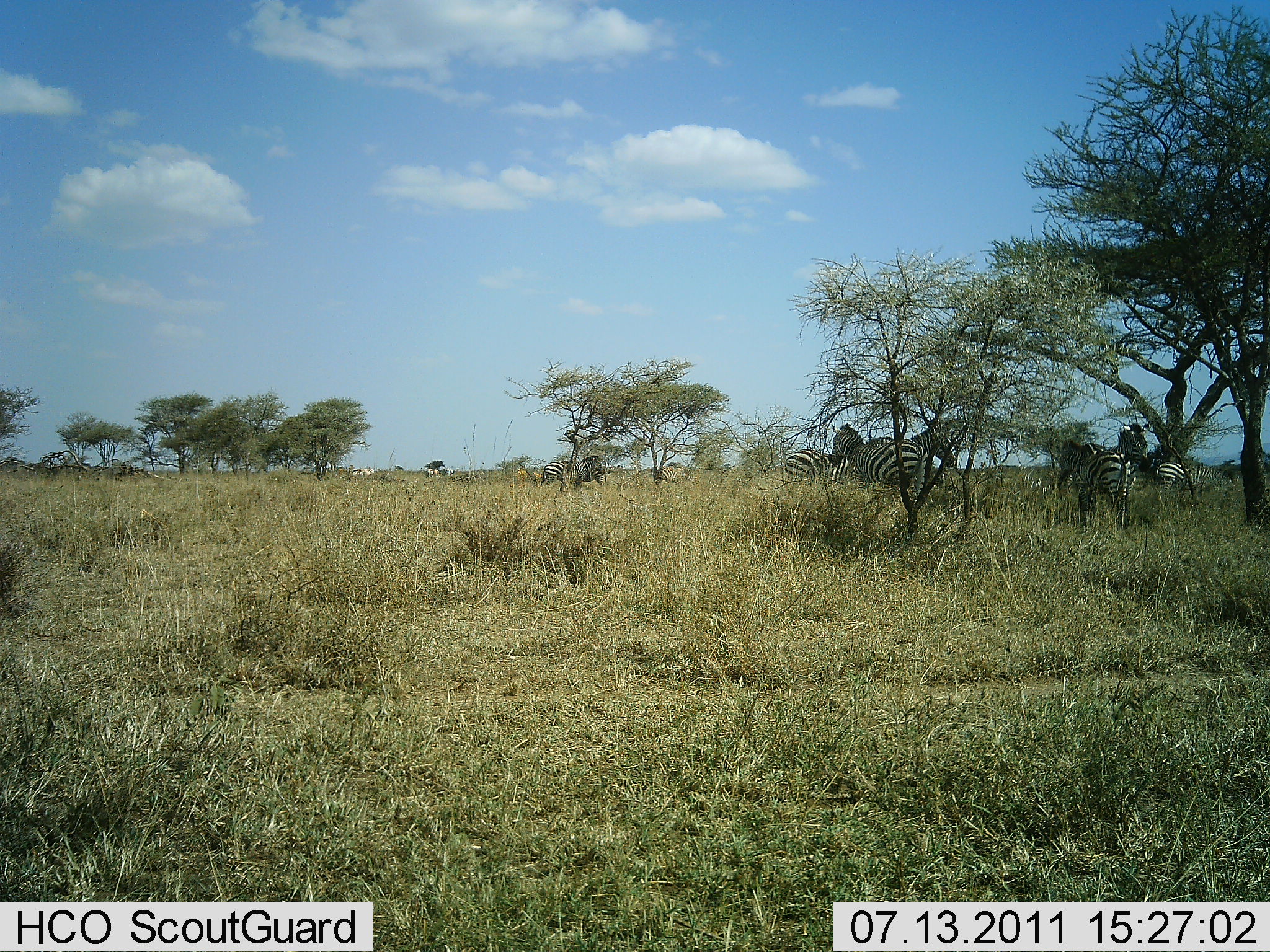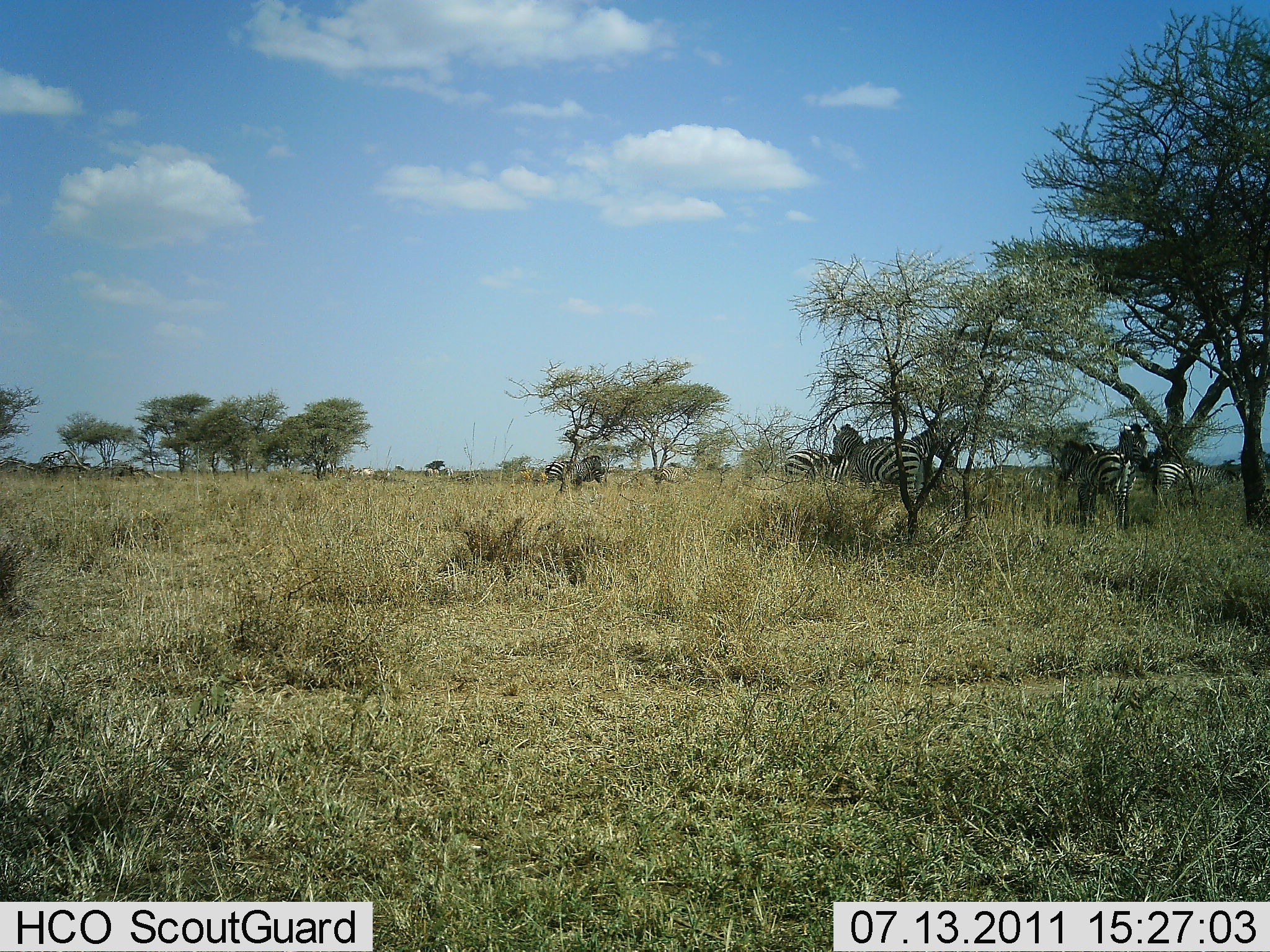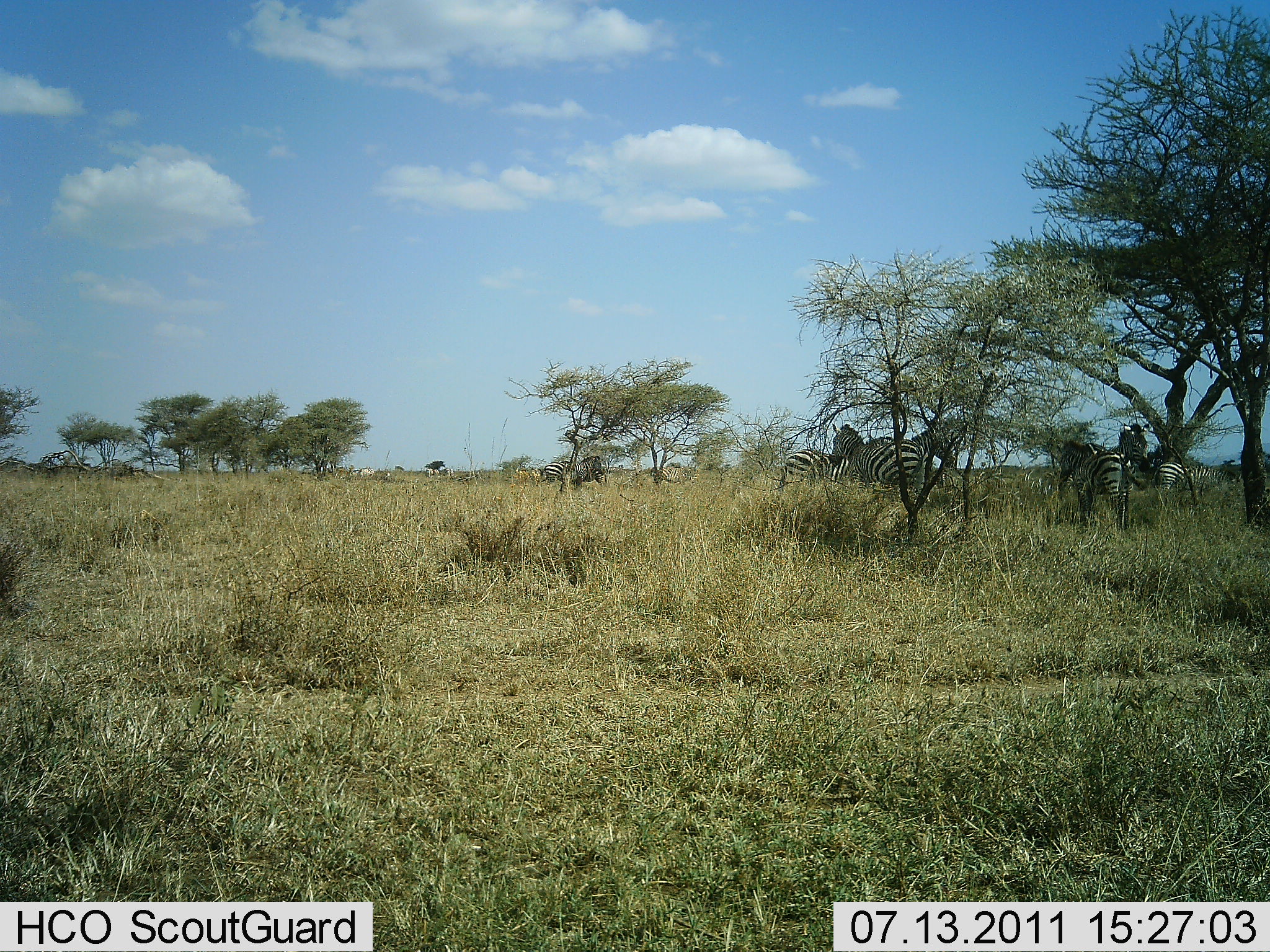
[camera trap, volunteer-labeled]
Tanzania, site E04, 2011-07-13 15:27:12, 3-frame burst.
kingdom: Animalia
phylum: Chordata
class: Mammalia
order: Perissodactyla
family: Equidae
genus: Equus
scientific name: Equus quagga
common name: plains zebra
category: zebra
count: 6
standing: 82%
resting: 27%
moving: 9%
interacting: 0%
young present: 0%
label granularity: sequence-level